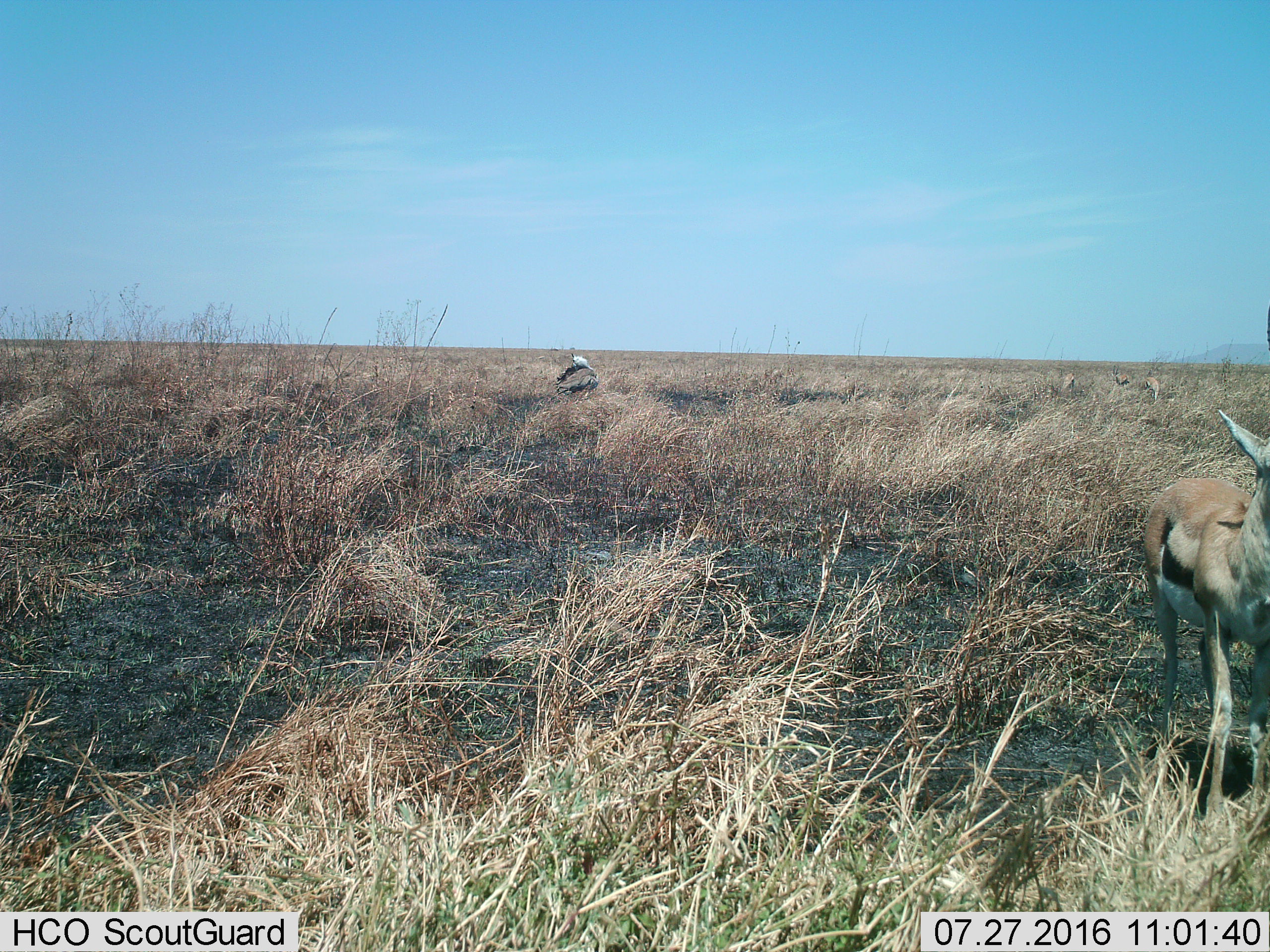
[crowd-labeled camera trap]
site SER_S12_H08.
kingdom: Animalia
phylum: Chordata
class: Mammalia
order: Artiodactyla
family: Bovidae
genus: Eudorcas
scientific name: Eudorcas thomsonii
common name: thomson's gazelle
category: gazellethomsons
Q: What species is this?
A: Gazellethomsons (thomson's gazelle) (Eudorcas thomsonii).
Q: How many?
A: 4.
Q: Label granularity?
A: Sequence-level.